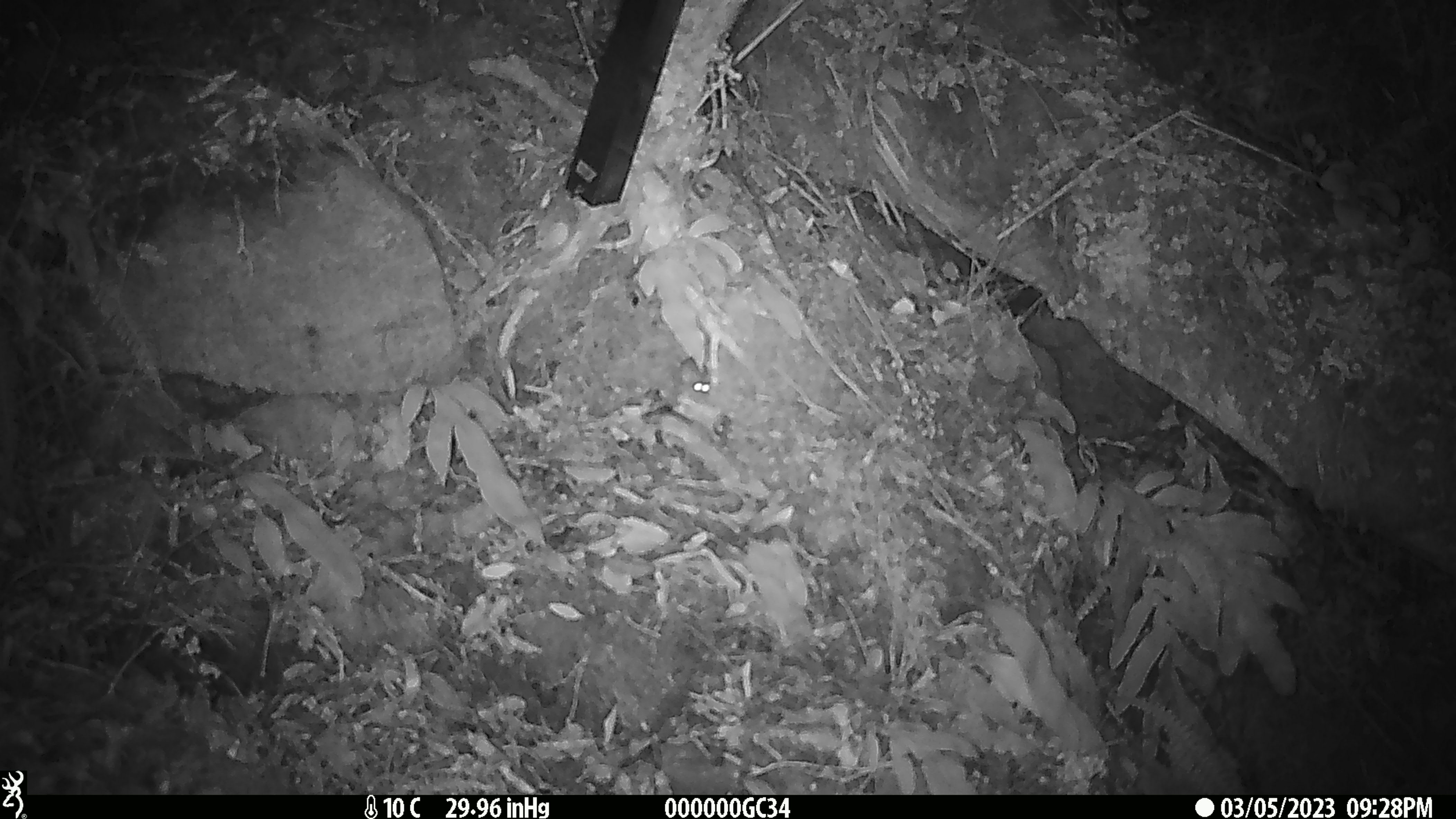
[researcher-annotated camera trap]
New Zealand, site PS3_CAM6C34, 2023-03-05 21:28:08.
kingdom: Animalia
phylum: Chordata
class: Mammalia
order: Rodentia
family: Muridae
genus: Mus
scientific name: Mus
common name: mouse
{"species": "mouse (Mus)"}